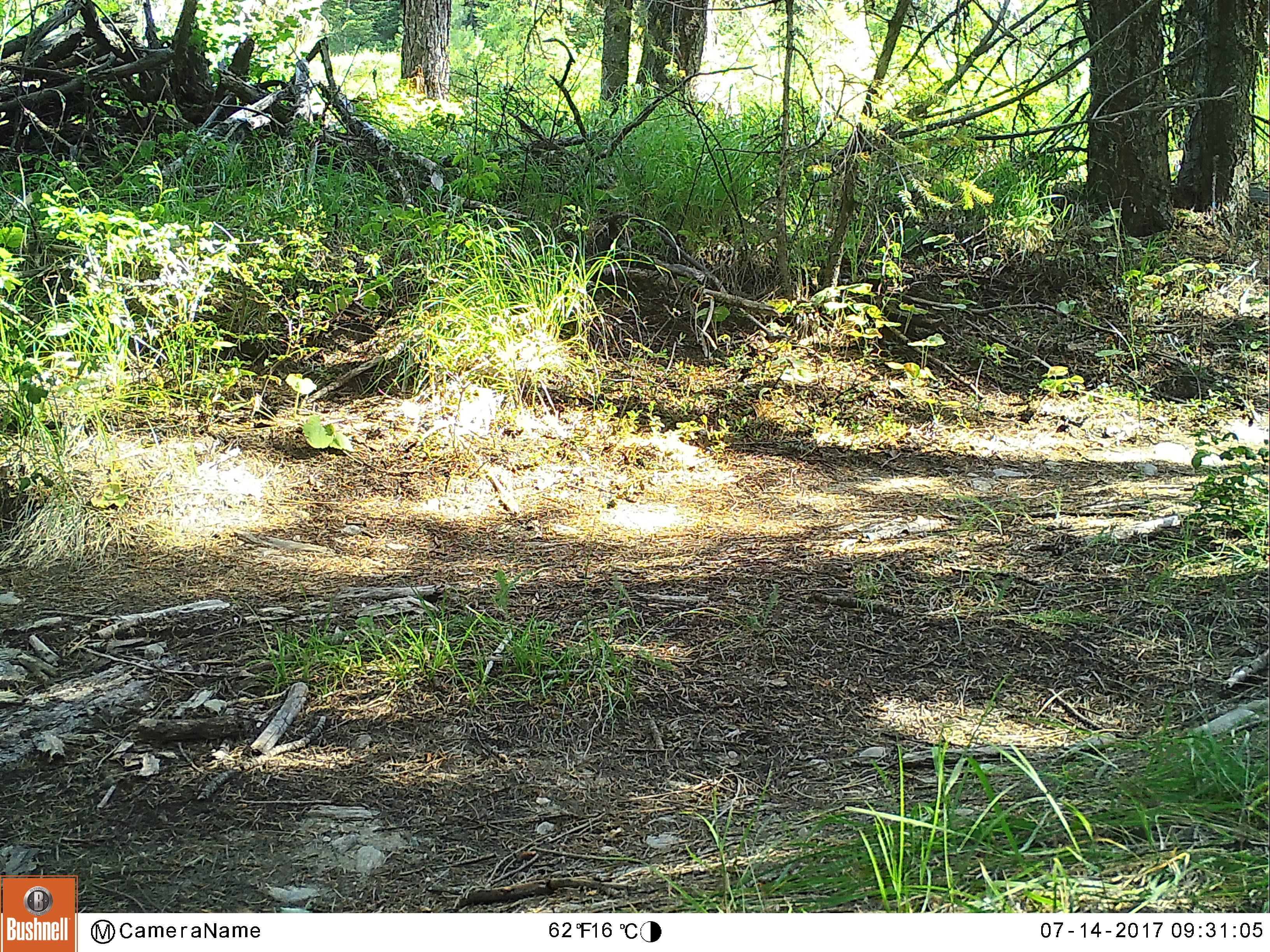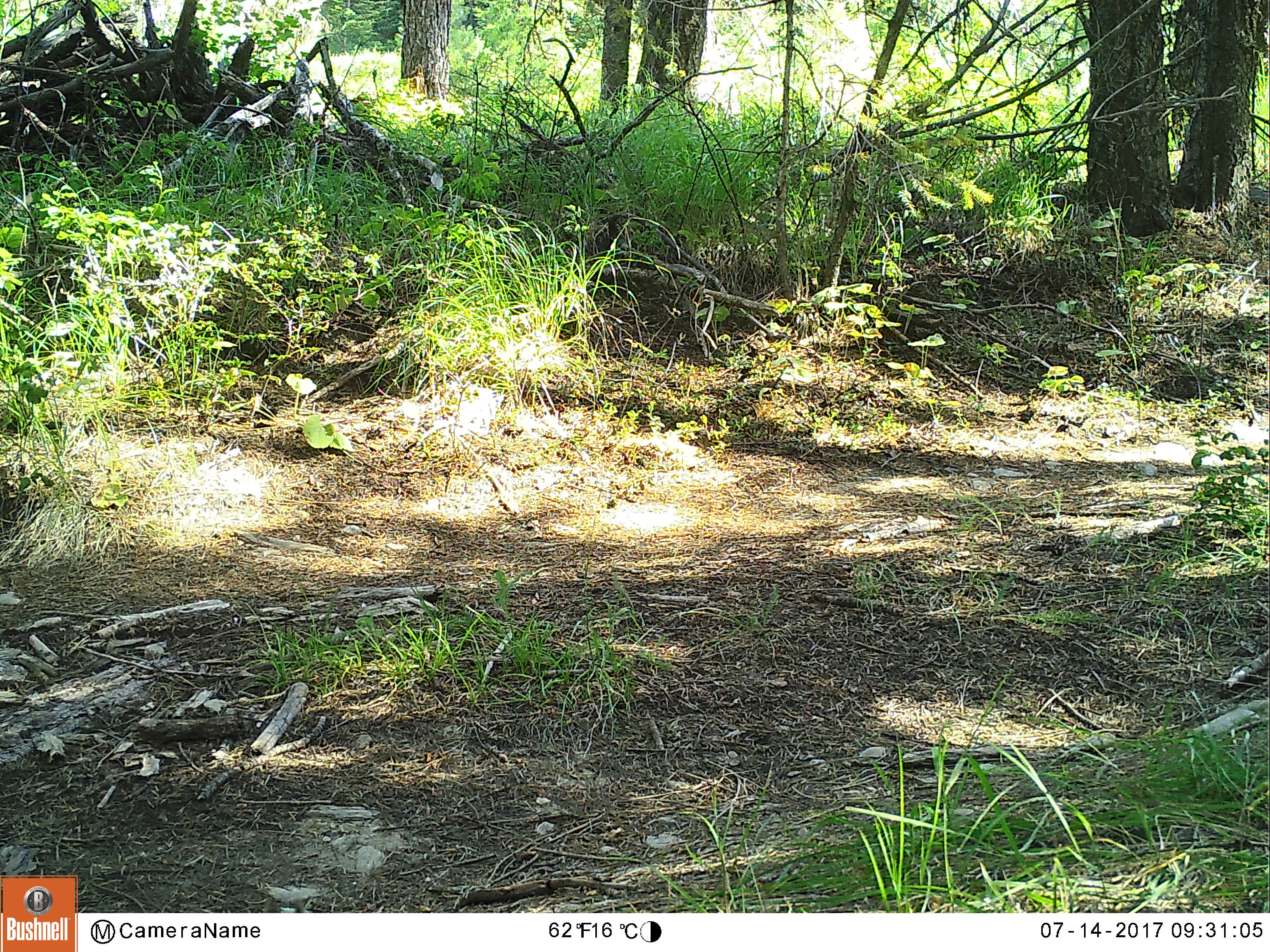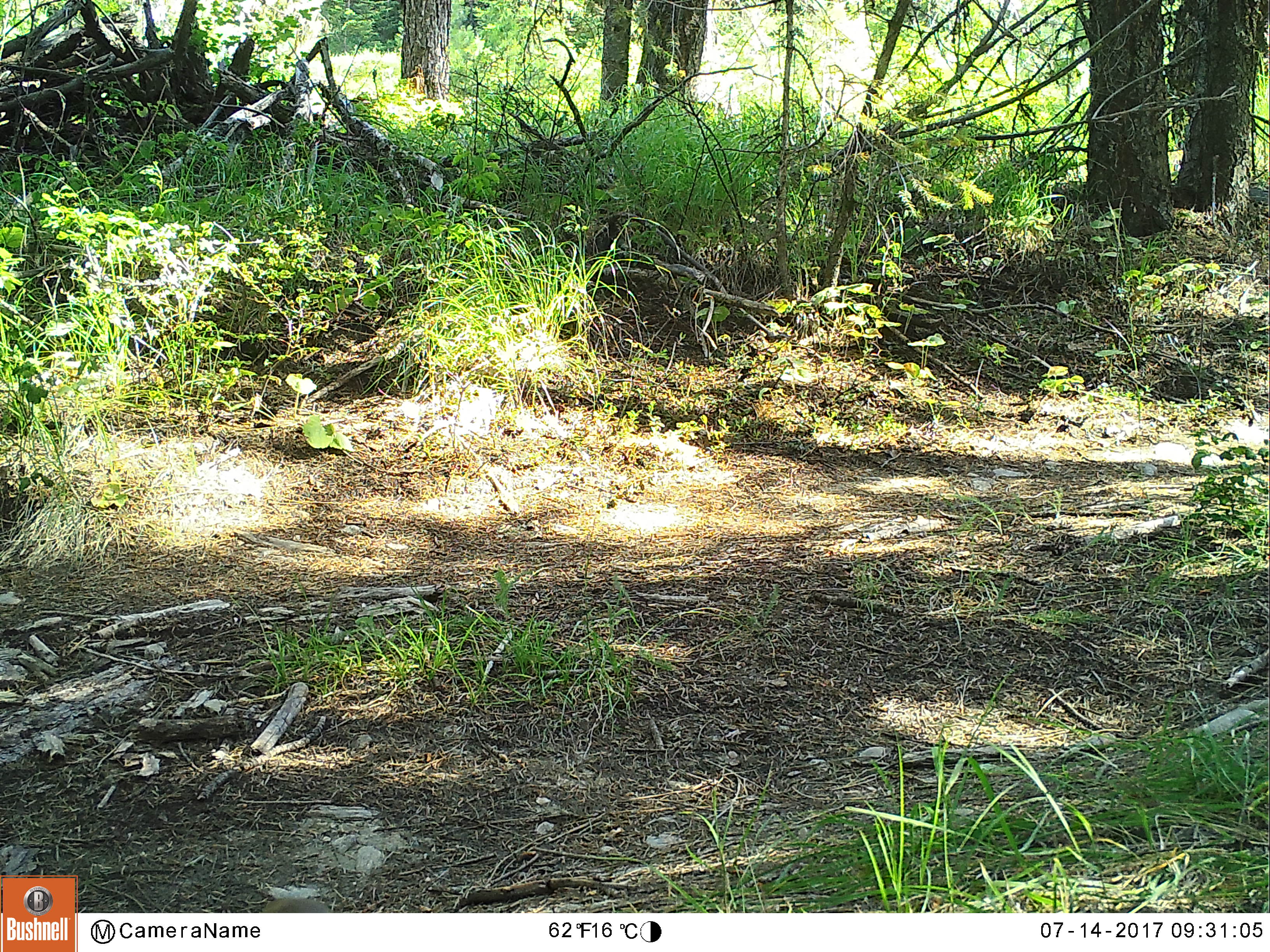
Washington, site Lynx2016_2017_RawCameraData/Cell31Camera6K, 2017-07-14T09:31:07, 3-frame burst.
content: unidentified animal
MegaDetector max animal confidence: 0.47